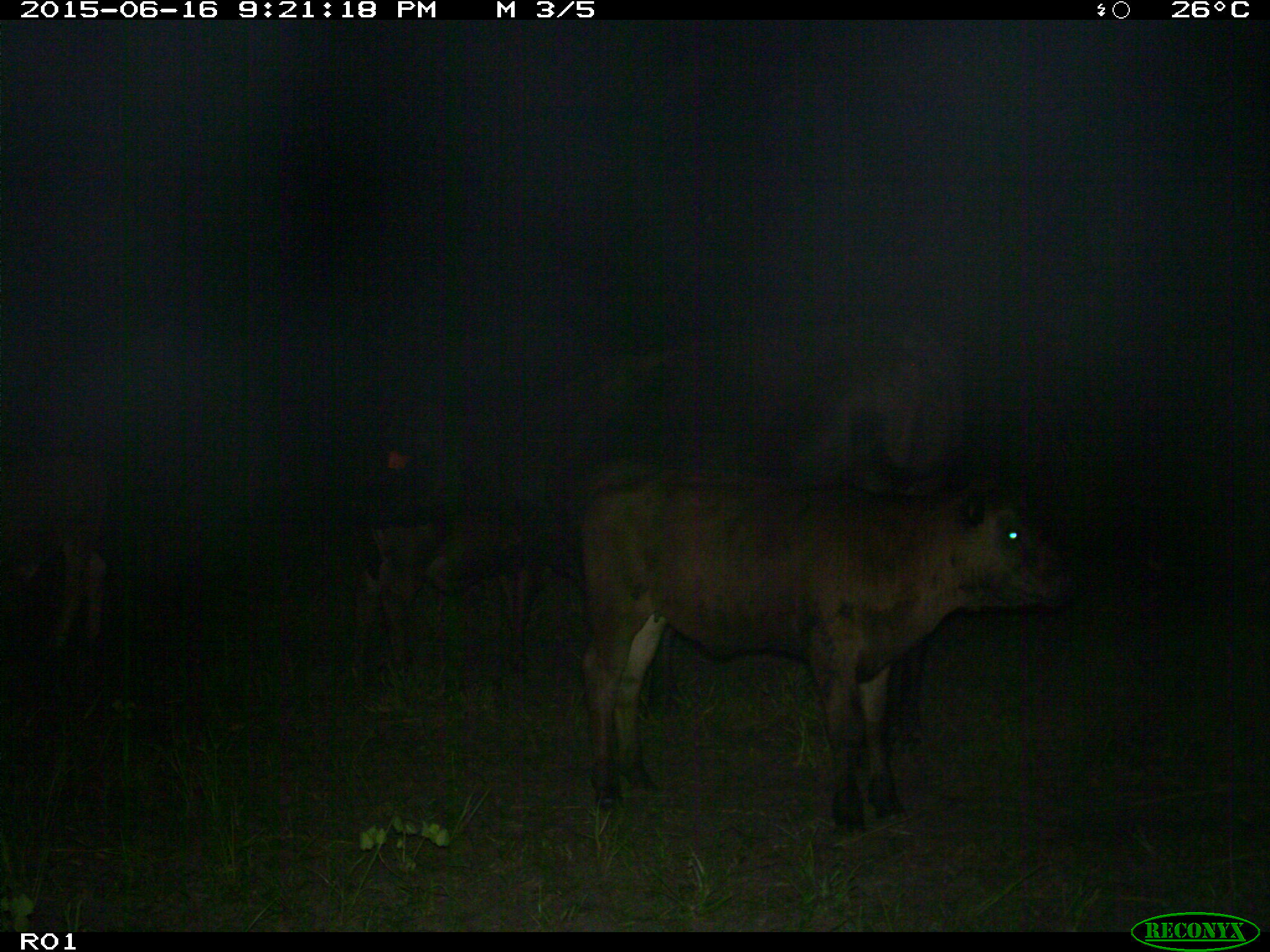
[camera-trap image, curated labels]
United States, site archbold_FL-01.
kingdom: Animalia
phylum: Chordata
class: Mammalia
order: Artiodactyla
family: Bovidae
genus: Bos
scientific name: Bos taurus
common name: domestic cow